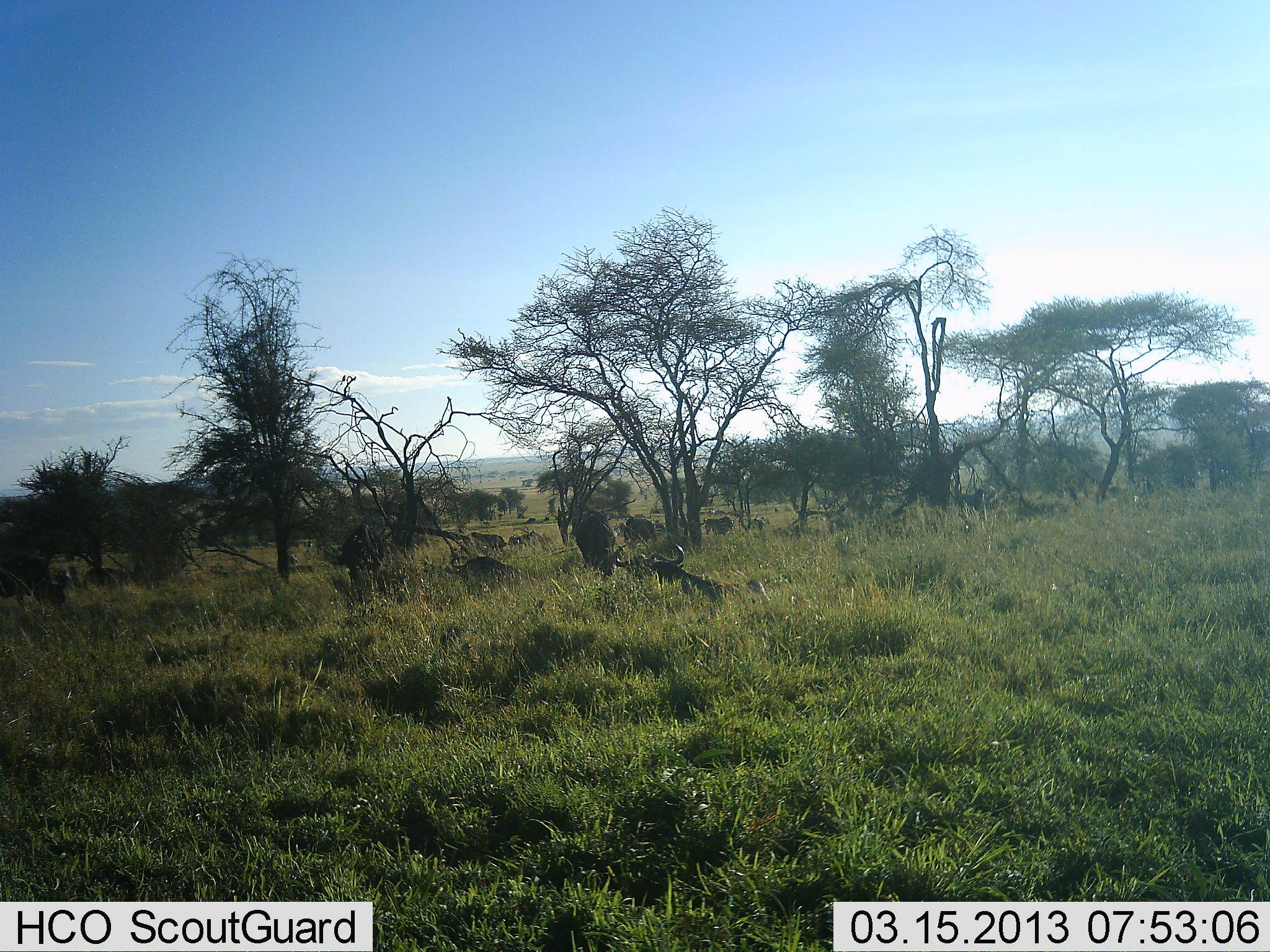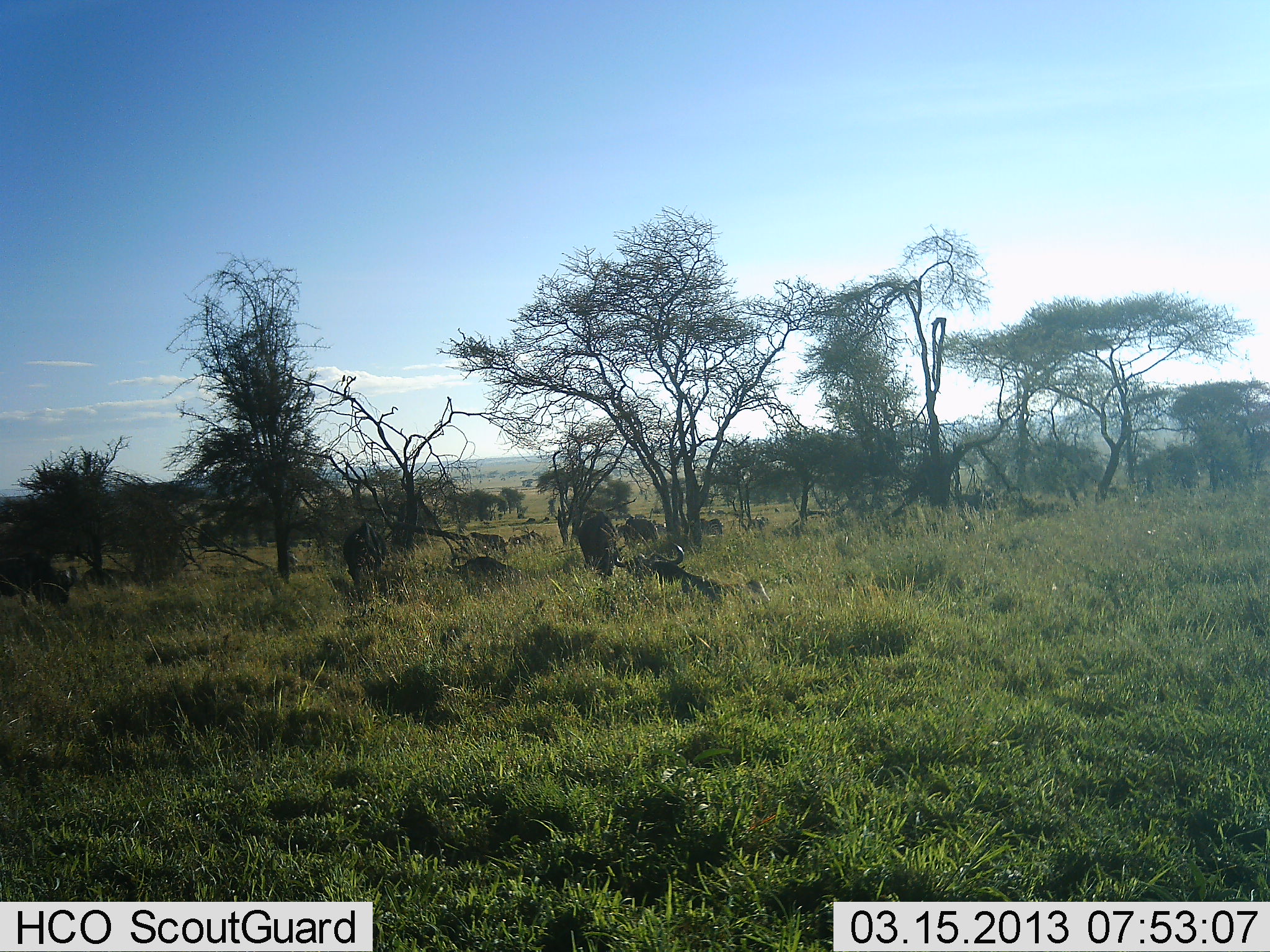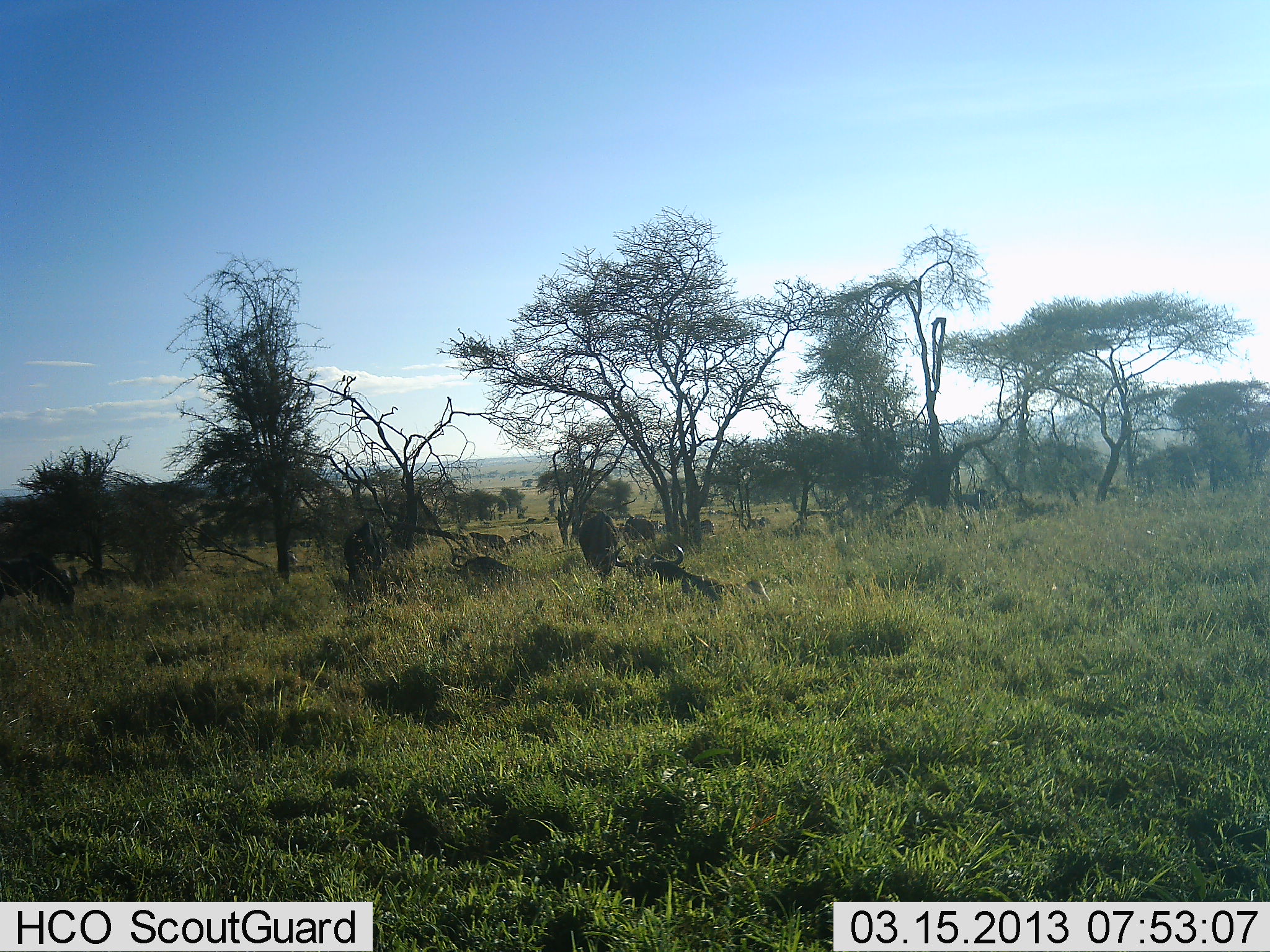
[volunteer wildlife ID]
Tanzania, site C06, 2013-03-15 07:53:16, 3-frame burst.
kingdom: Animalia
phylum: Chordata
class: Mammalia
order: Artiodactyla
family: Bovidae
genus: Connochaetes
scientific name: Connochaetes taurinus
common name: blue wildebeest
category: wildebeest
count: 8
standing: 50%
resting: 61%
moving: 56%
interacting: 0%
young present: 0%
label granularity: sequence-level